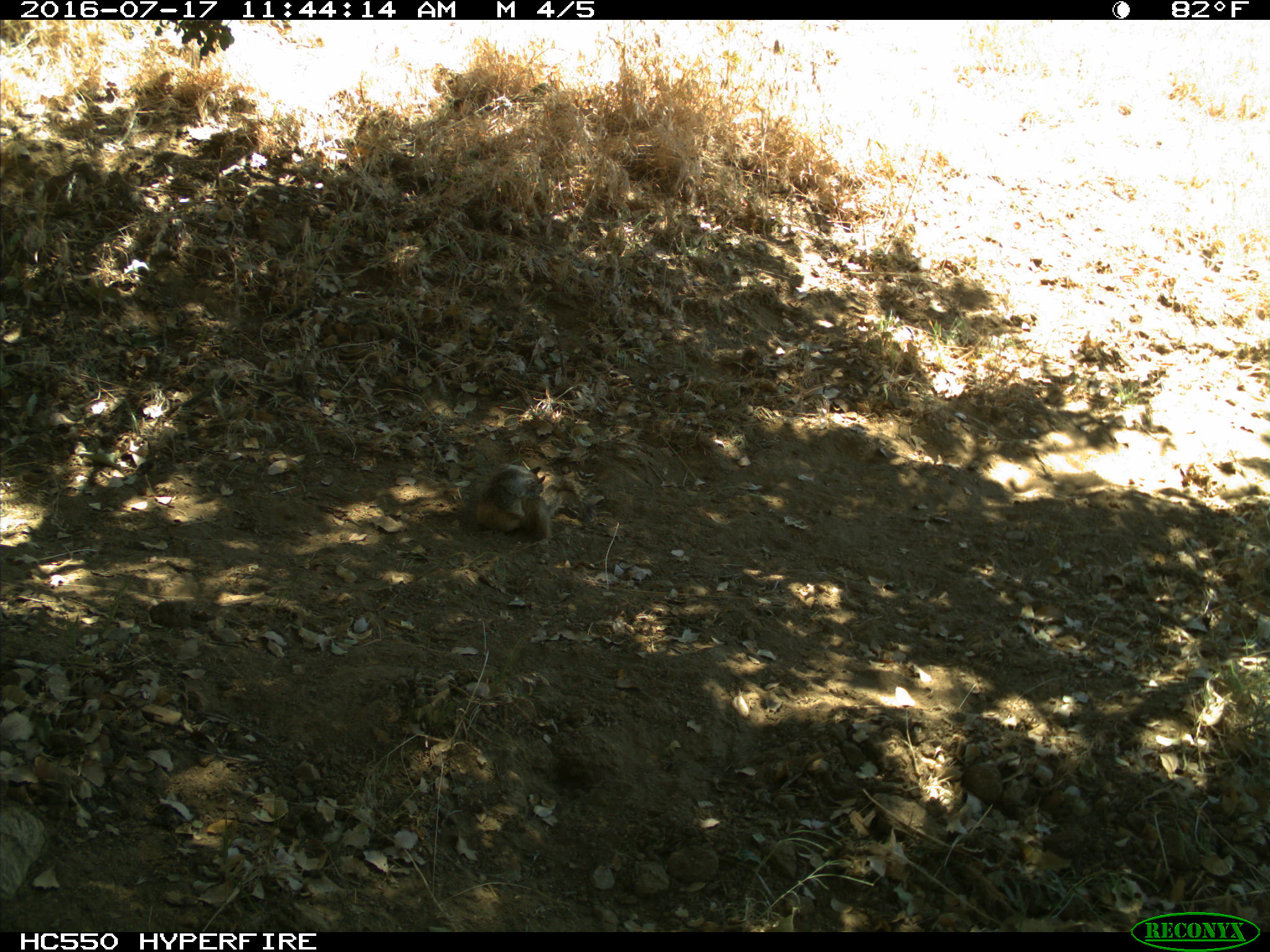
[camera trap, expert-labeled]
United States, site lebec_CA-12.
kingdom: Animalia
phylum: Chordata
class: Mammalia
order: Rodentia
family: Sciuridae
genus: Otospermophilus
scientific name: Otospermophilus beecheyi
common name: california ground squirrel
Otospermophilus beecheyi (california ground squirrel).